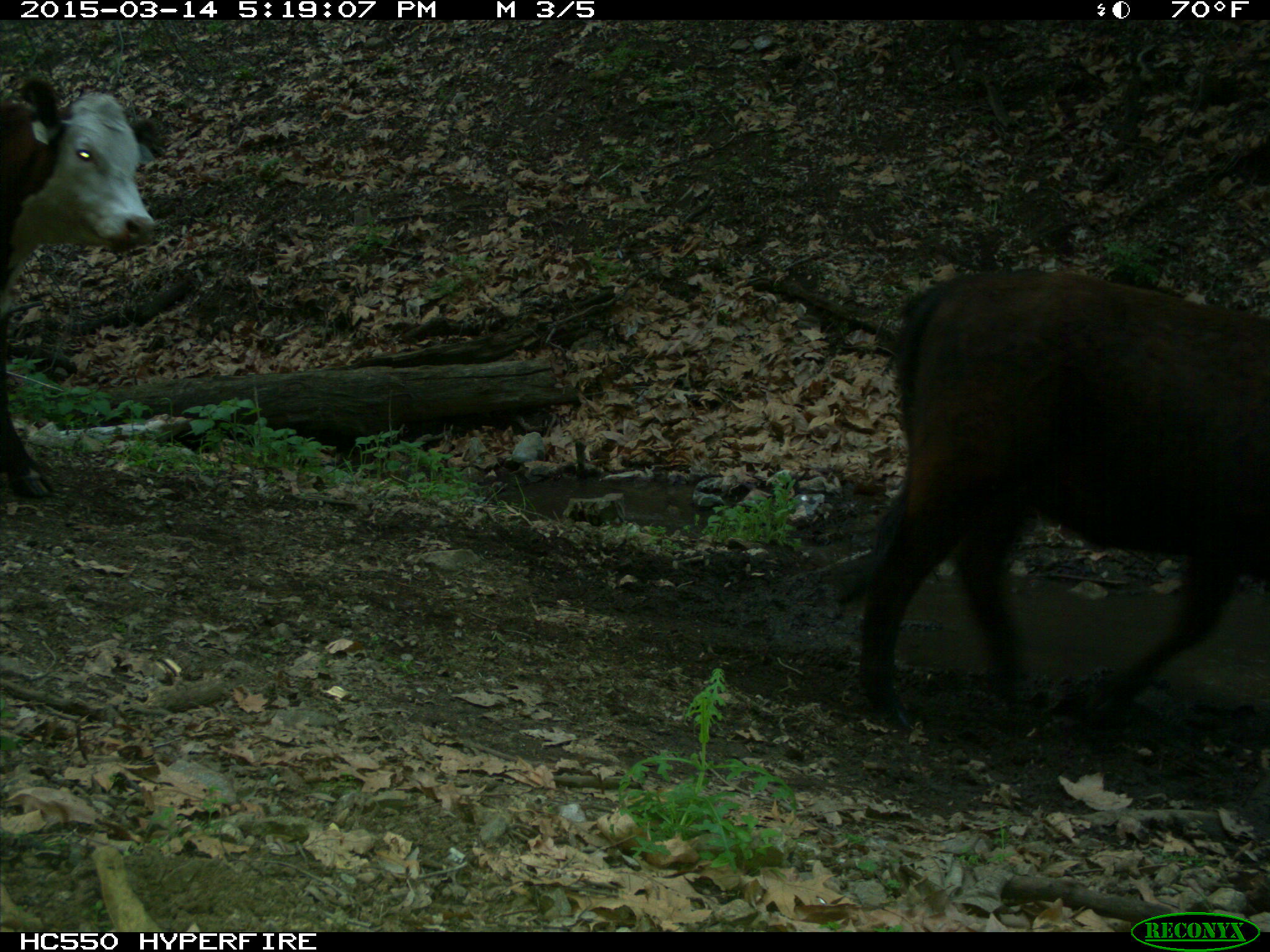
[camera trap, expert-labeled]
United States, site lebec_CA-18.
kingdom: Animalia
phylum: Chordata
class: Mammalia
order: Artiodactyla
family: Bovidae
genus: Bos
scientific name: Bos taurus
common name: domestic cow